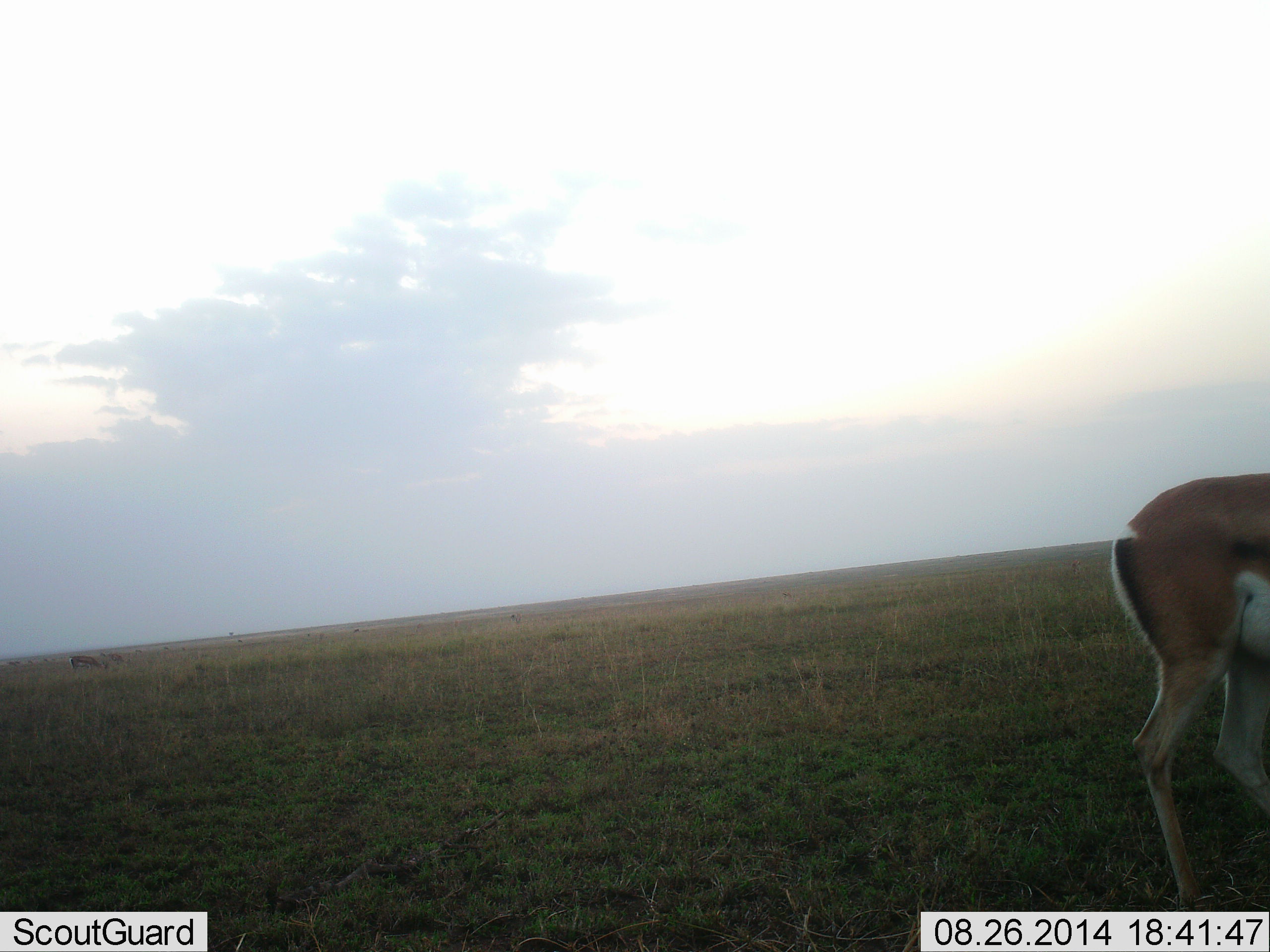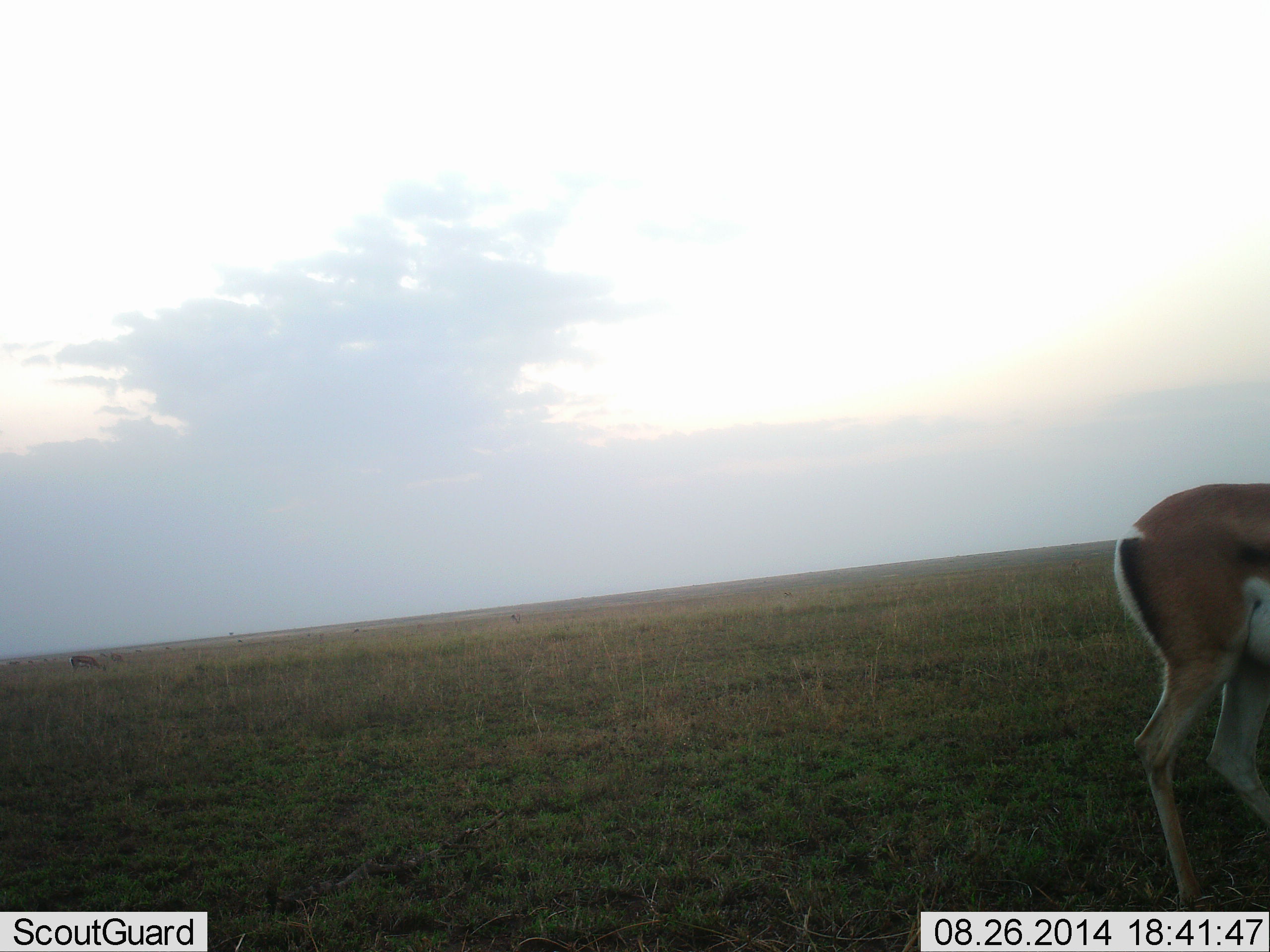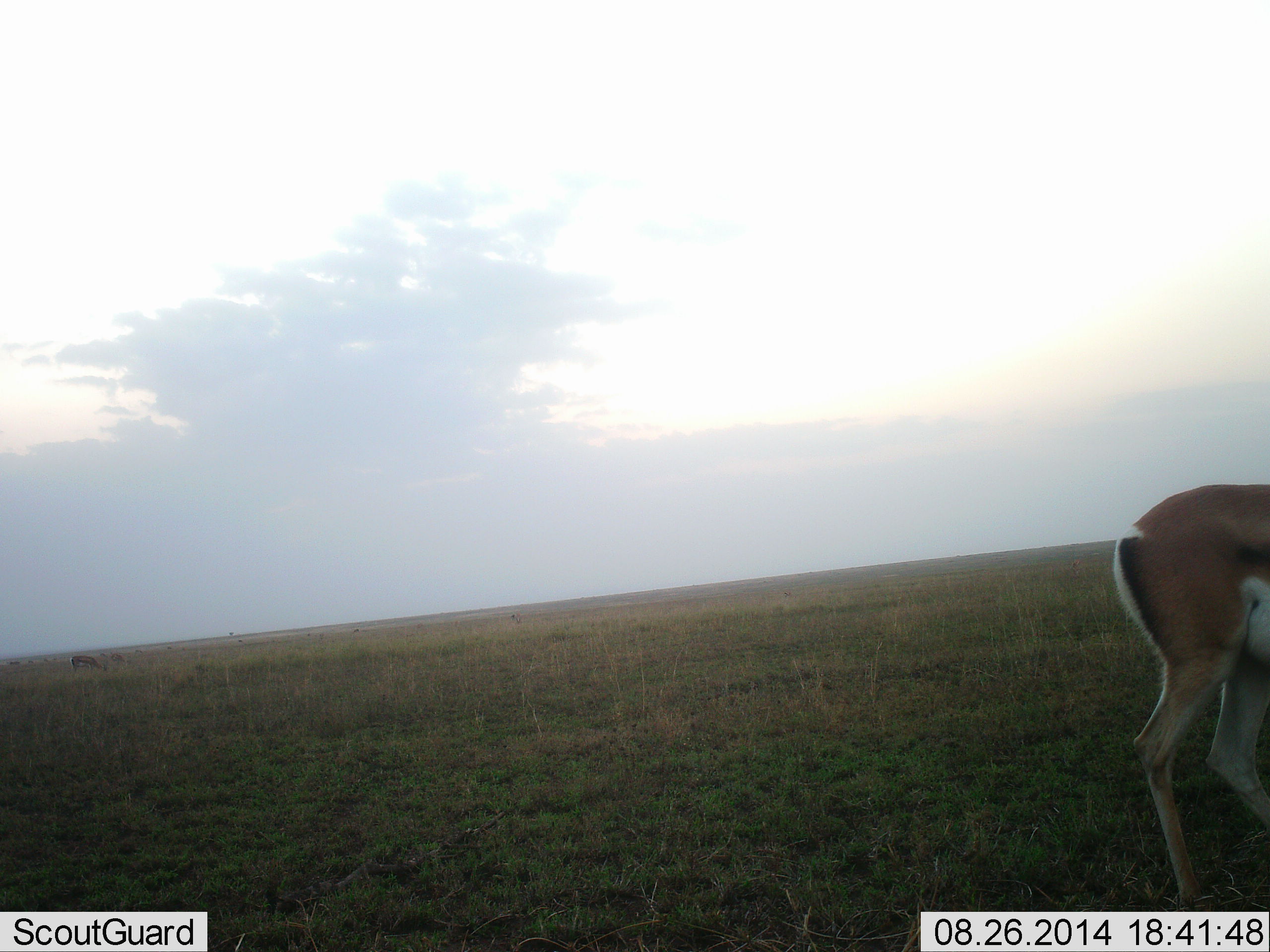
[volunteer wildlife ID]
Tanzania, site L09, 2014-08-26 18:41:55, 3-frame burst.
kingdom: Animalia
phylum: Chordata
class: Mammalia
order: Artiodactyla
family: Bovidae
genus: Eudorcas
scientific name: Eudorcas thomsonii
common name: thomson's gazelle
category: gazellethomsons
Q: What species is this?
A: Gazellethomsons (thomson's gazelle) (Eudorcas thomsonii).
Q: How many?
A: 1.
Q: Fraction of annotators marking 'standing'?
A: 60%.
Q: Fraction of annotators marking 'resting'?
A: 0%.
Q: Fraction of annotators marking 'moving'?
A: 20%.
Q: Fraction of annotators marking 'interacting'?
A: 0%.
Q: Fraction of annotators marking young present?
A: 0%.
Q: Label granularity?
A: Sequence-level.